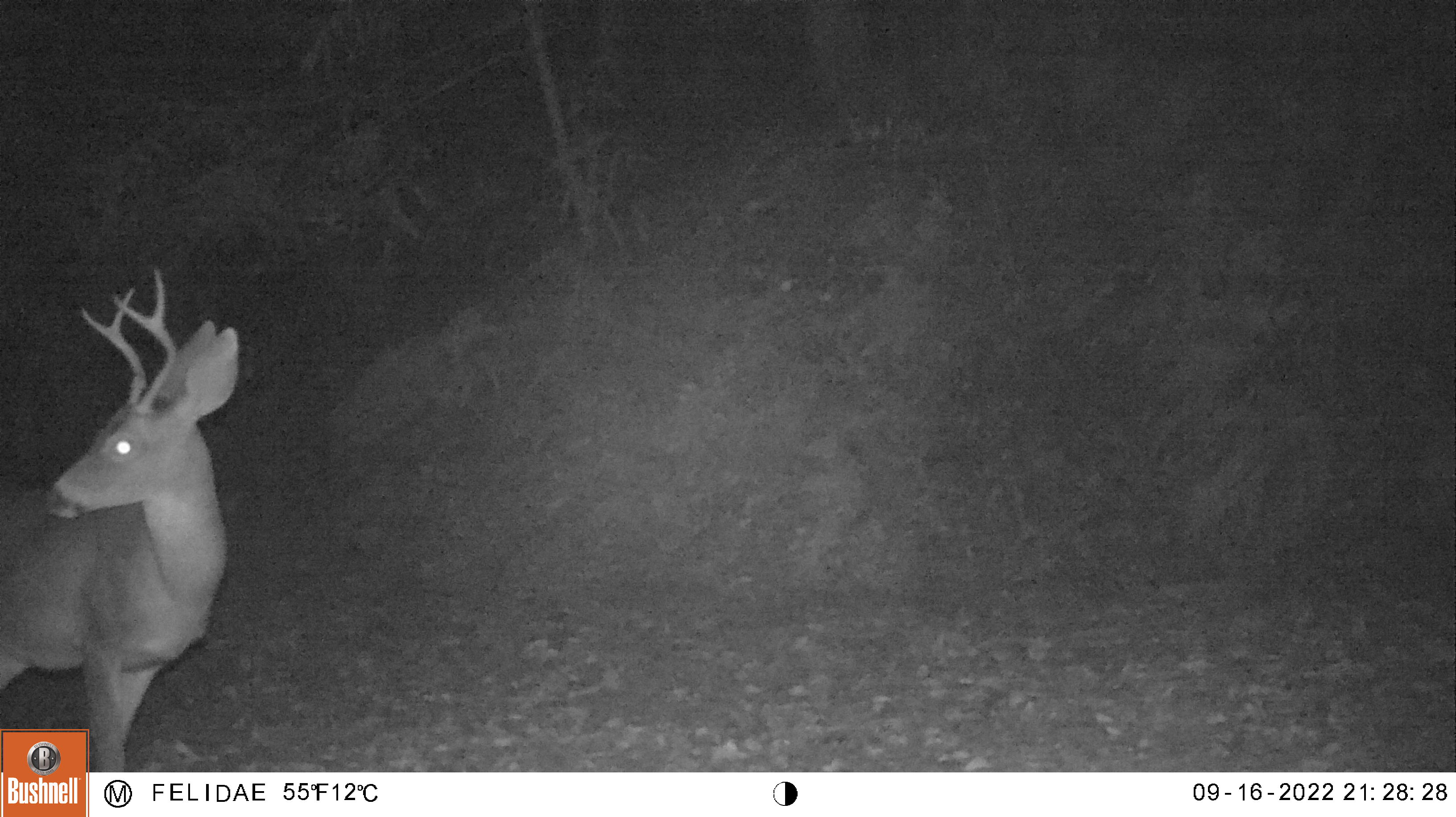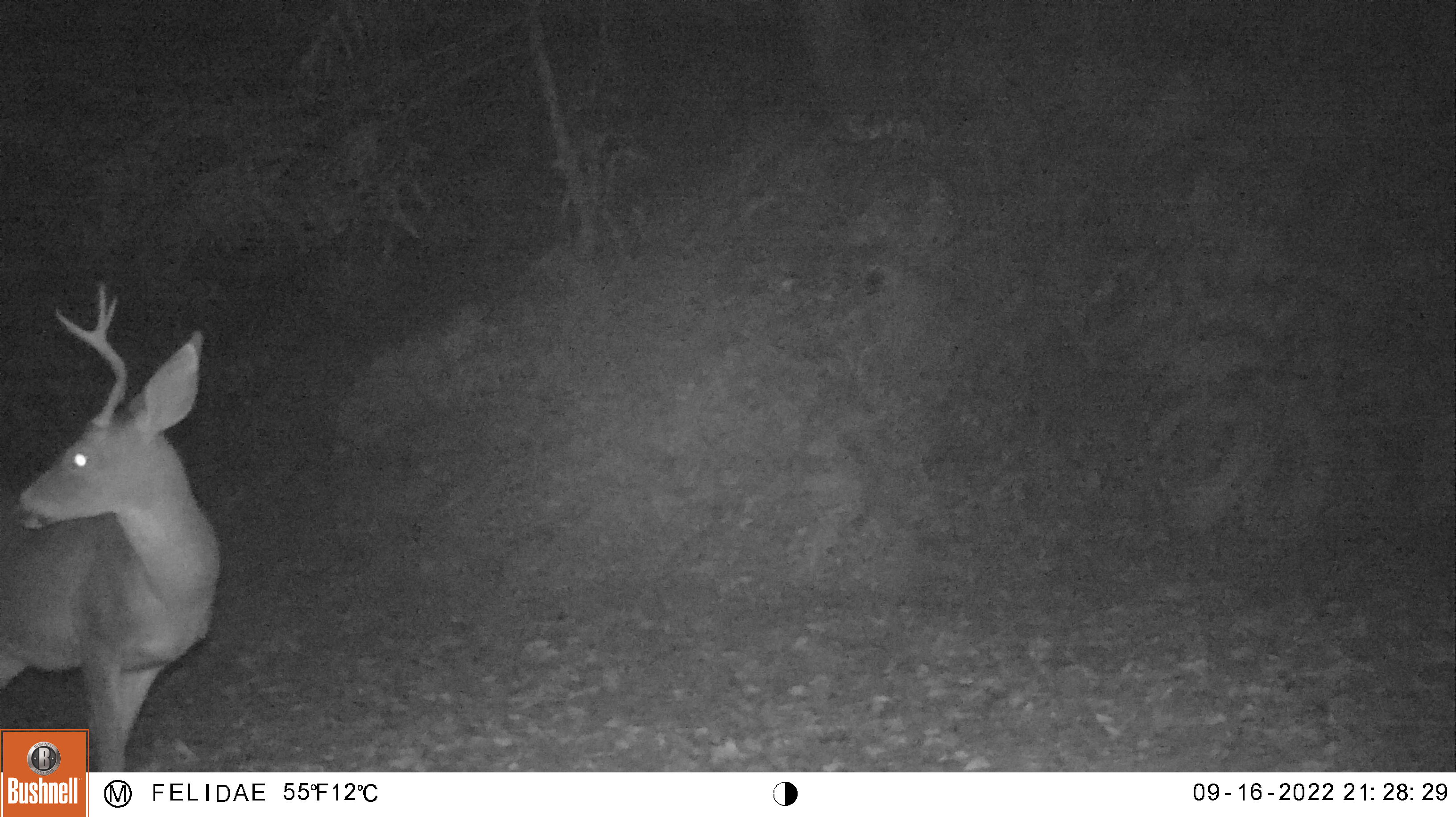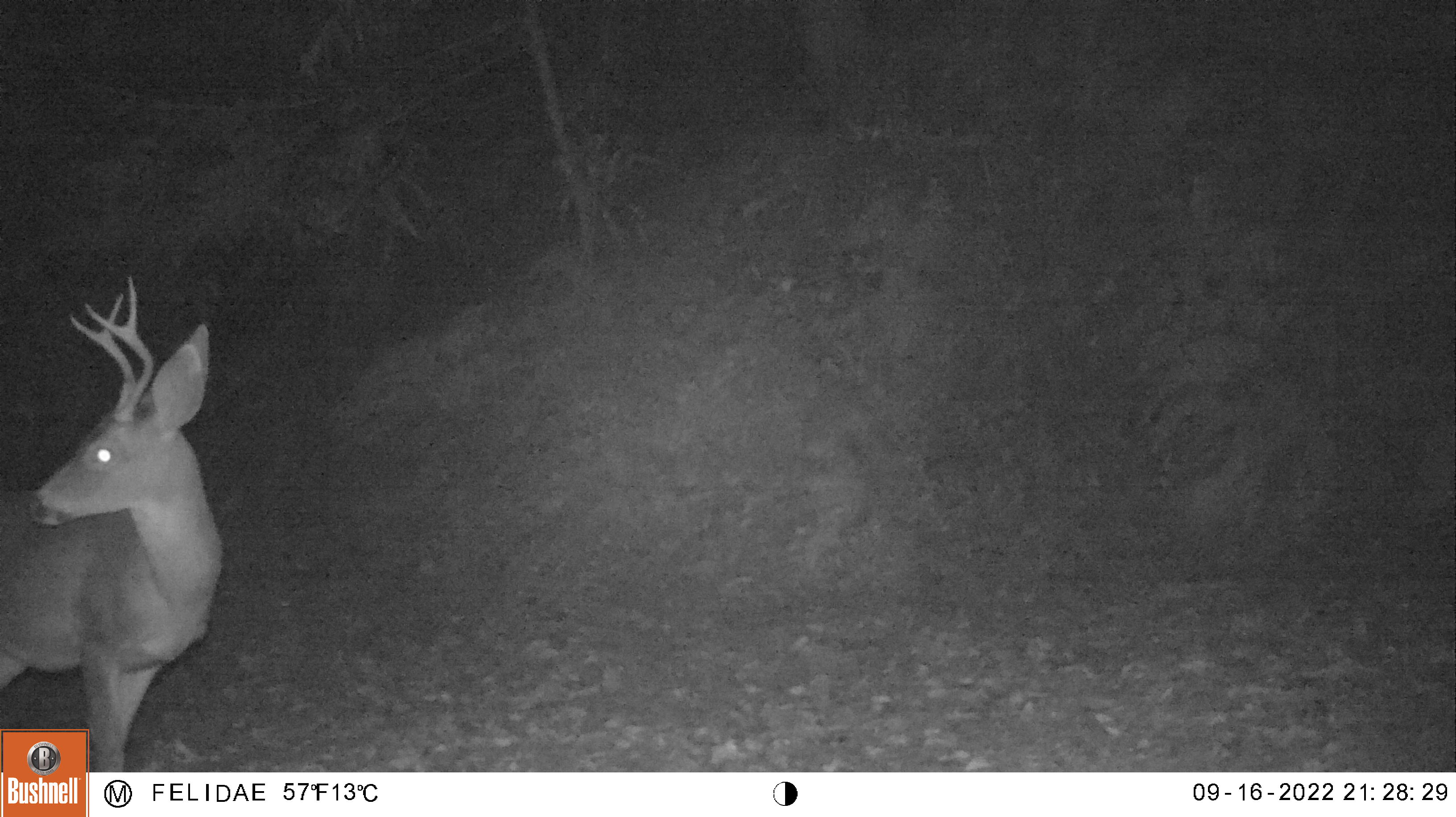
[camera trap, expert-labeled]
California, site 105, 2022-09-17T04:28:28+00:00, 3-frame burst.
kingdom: Animalia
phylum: Chordata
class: Mammalia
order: Artiodactyla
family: Cervidae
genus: Odocoileus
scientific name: Odocoileus hemionus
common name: mule deer